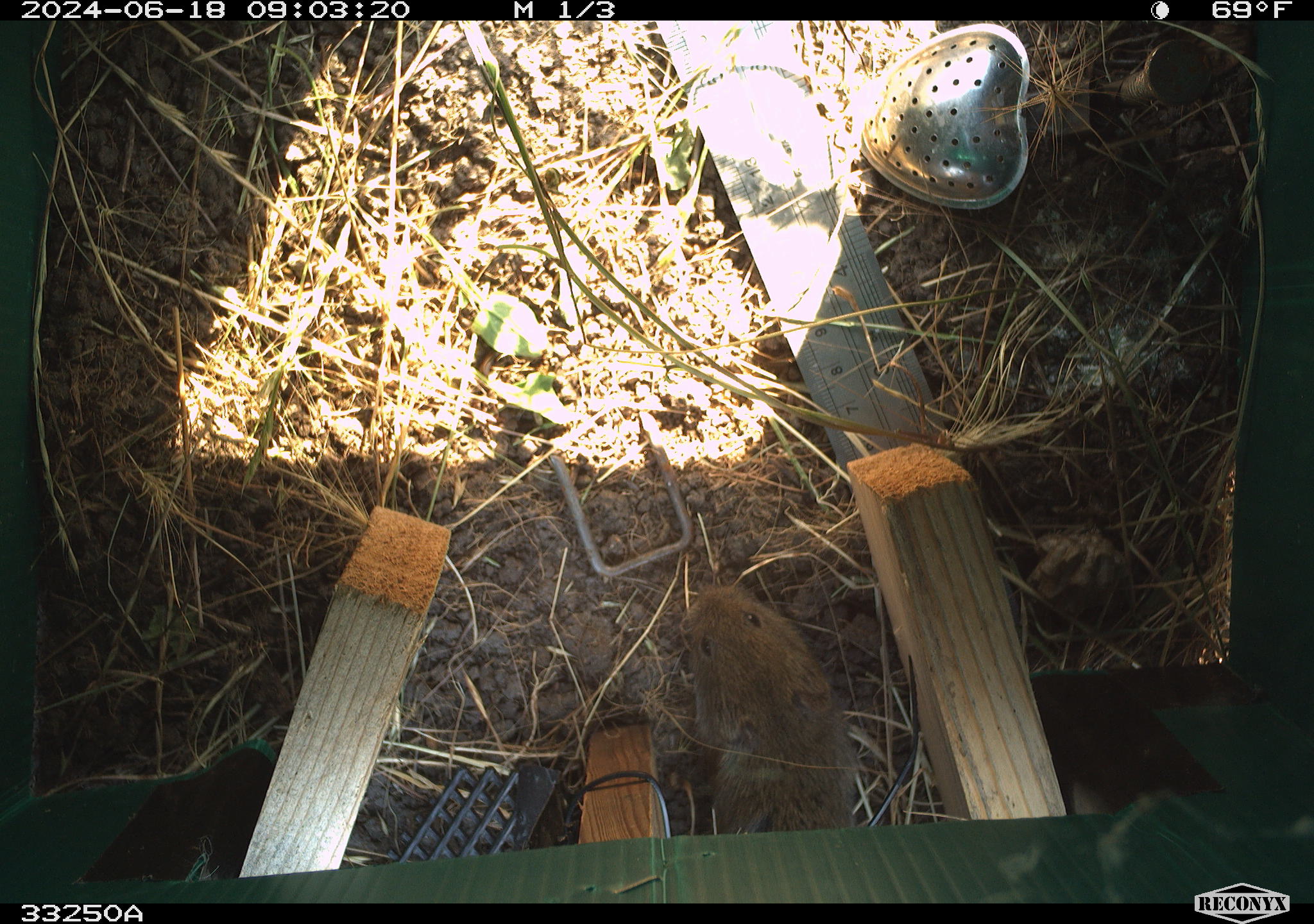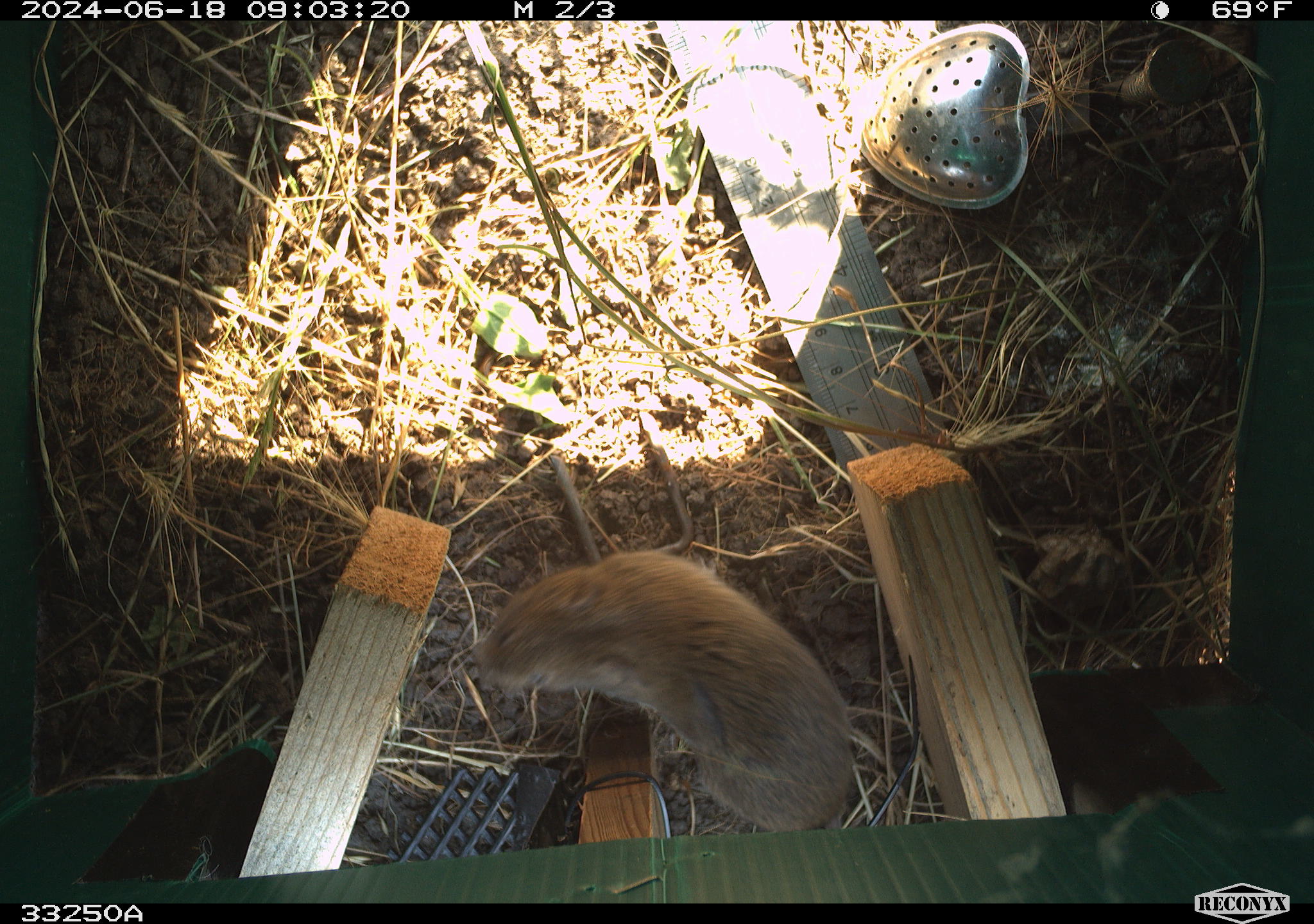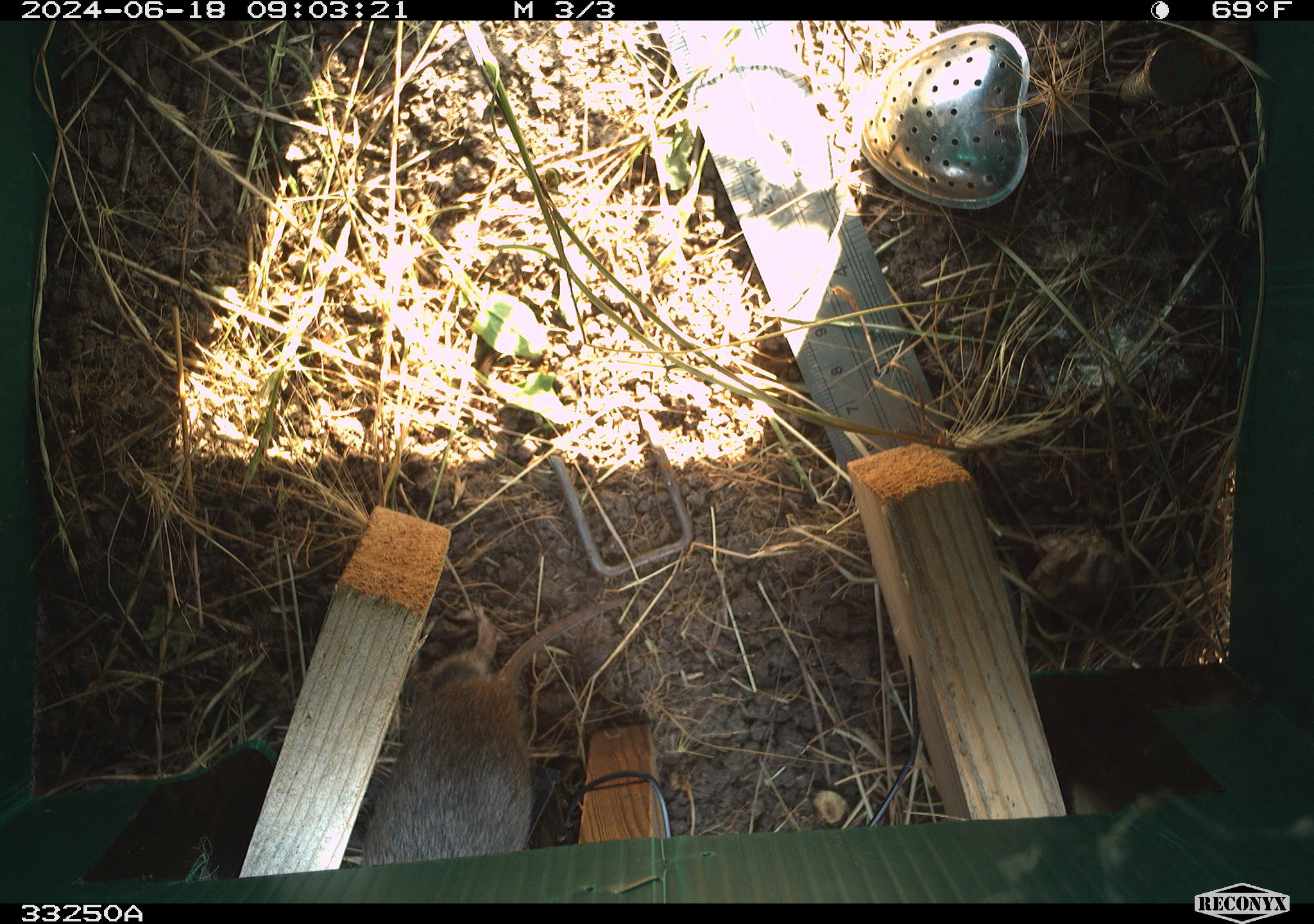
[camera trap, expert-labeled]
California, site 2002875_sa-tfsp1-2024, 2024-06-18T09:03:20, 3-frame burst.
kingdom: Animalia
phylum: Chordata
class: Mammalia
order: Rodentia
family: Cricetidae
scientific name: Arvicolinae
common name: voles, lemmings, and muskrats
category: arvicolinae subfamily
Arvicolinae subfamily (voles, lemmings, and muskrats) (Arvicolinae).